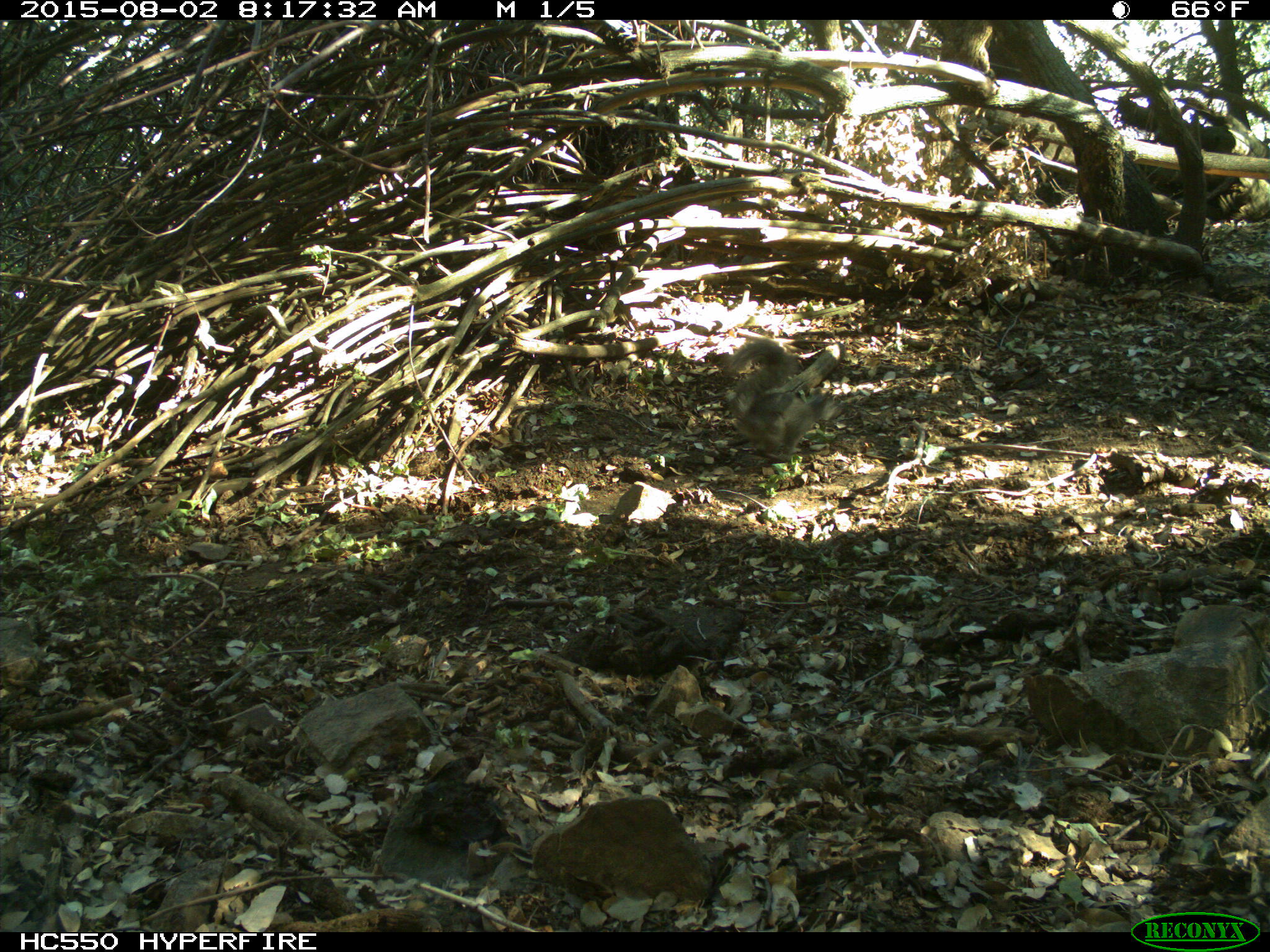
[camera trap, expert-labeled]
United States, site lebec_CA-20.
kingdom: Animalia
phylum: Chordata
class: Mammalia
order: Rodentia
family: Sciuridae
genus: Sciurus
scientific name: Sciurus carolinensis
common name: eastern gray squirrel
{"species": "Sciurus carolinensis (eastern gray squirrel)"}